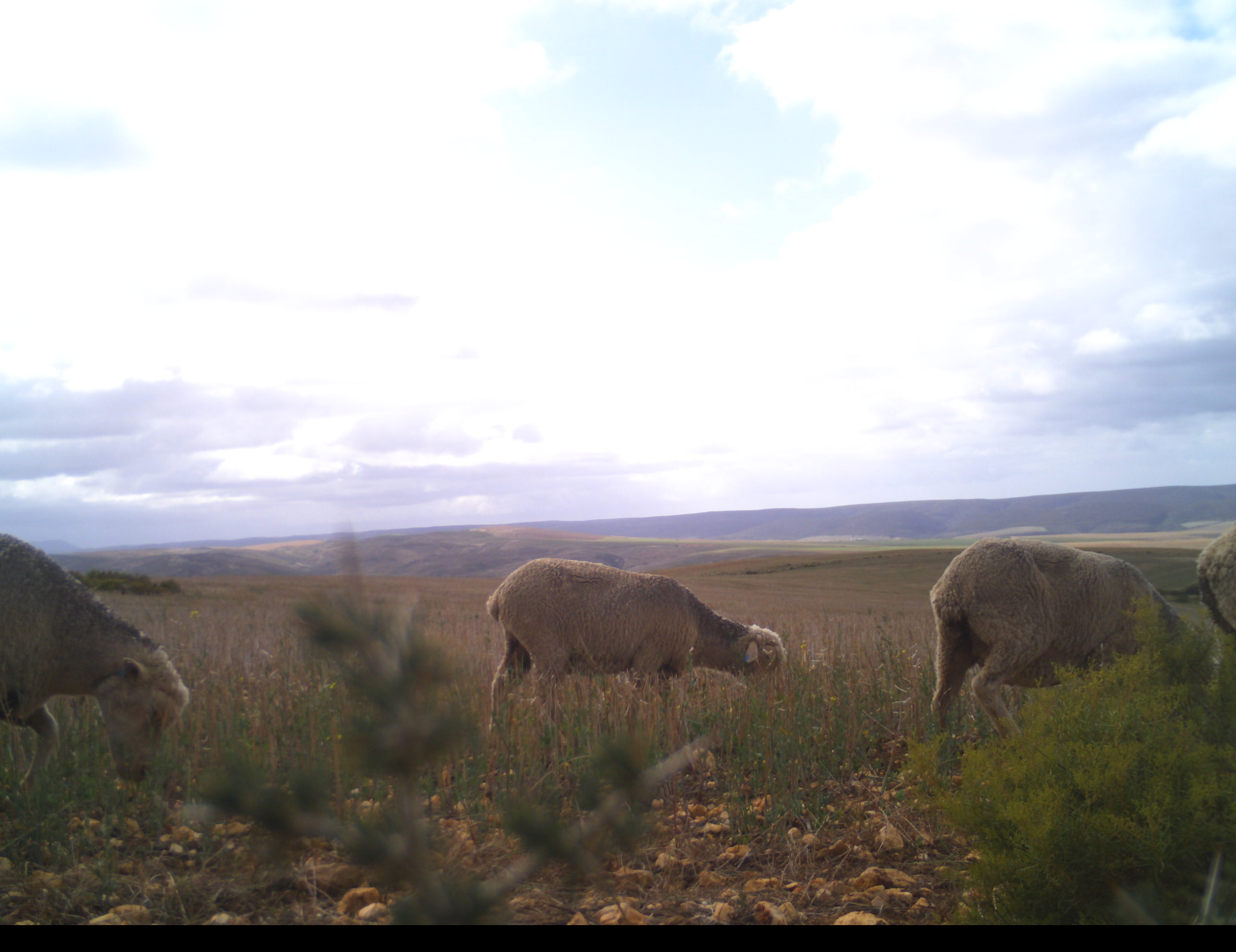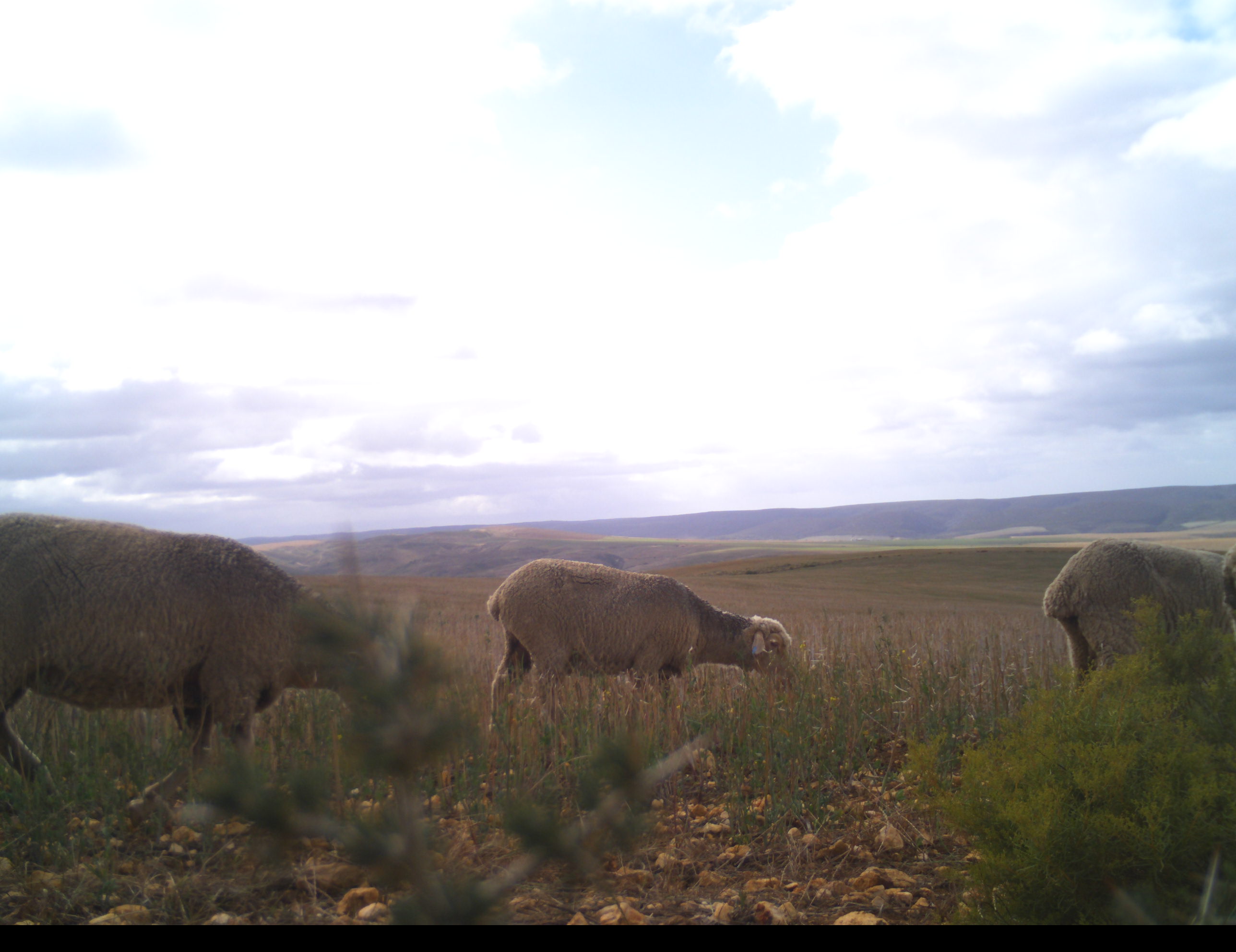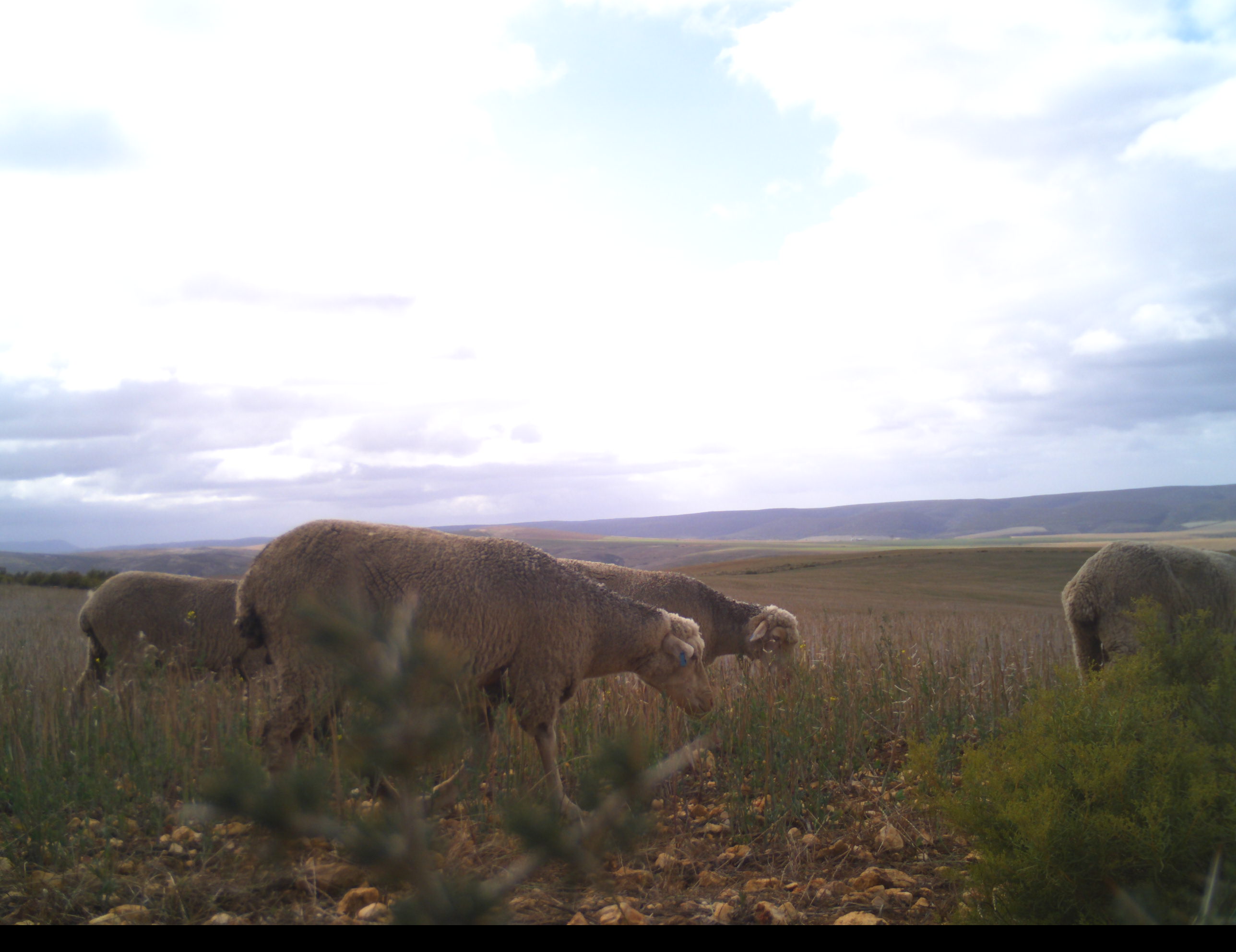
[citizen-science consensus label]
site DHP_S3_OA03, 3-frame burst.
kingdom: Animalia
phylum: Chordata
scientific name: Vertebrata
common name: domestic animal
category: domesticanimal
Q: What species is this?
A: Domesticanimal (domestic animal) (Vertebrata).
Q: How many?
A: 5.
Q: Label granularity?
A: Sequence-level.